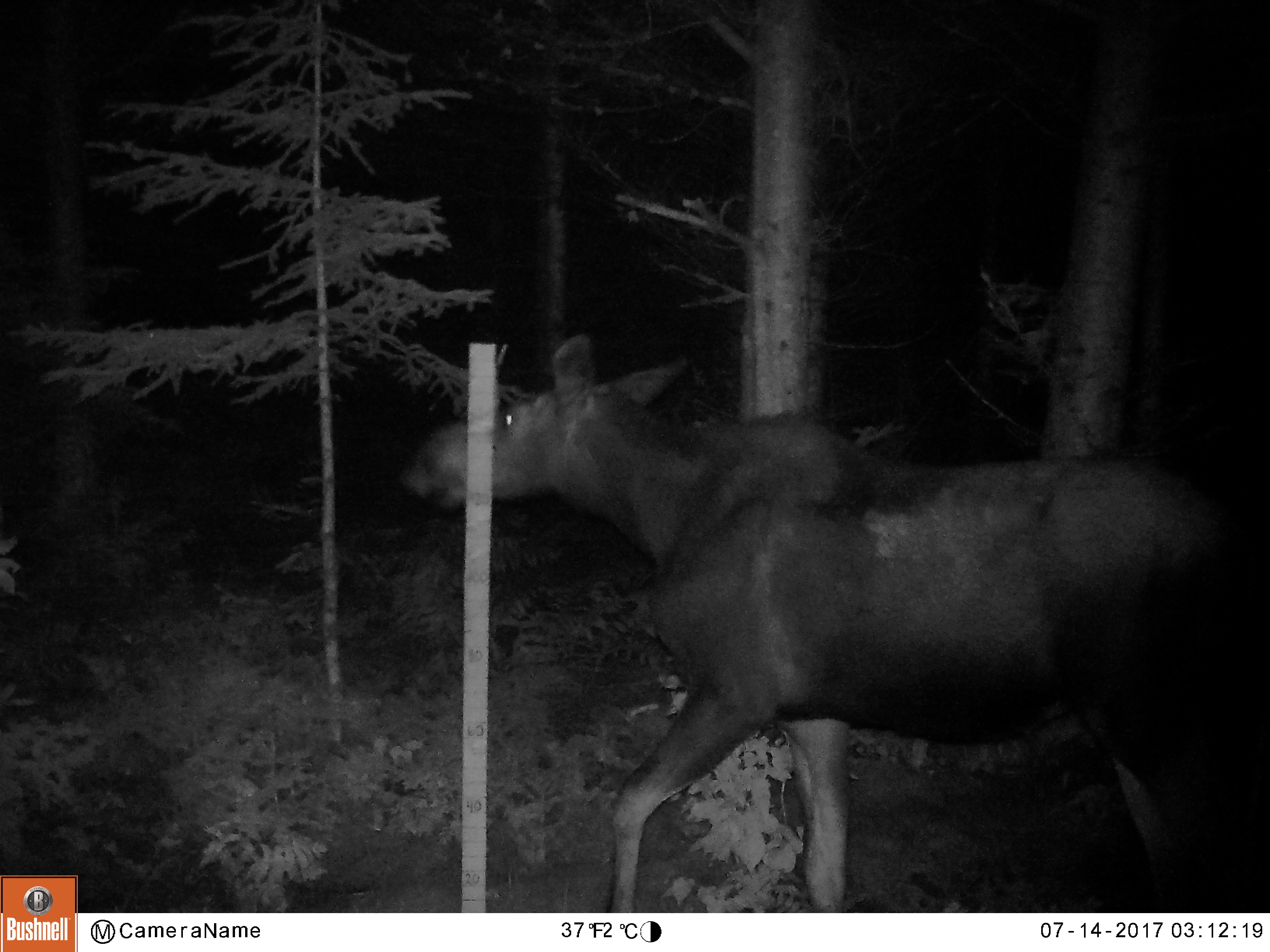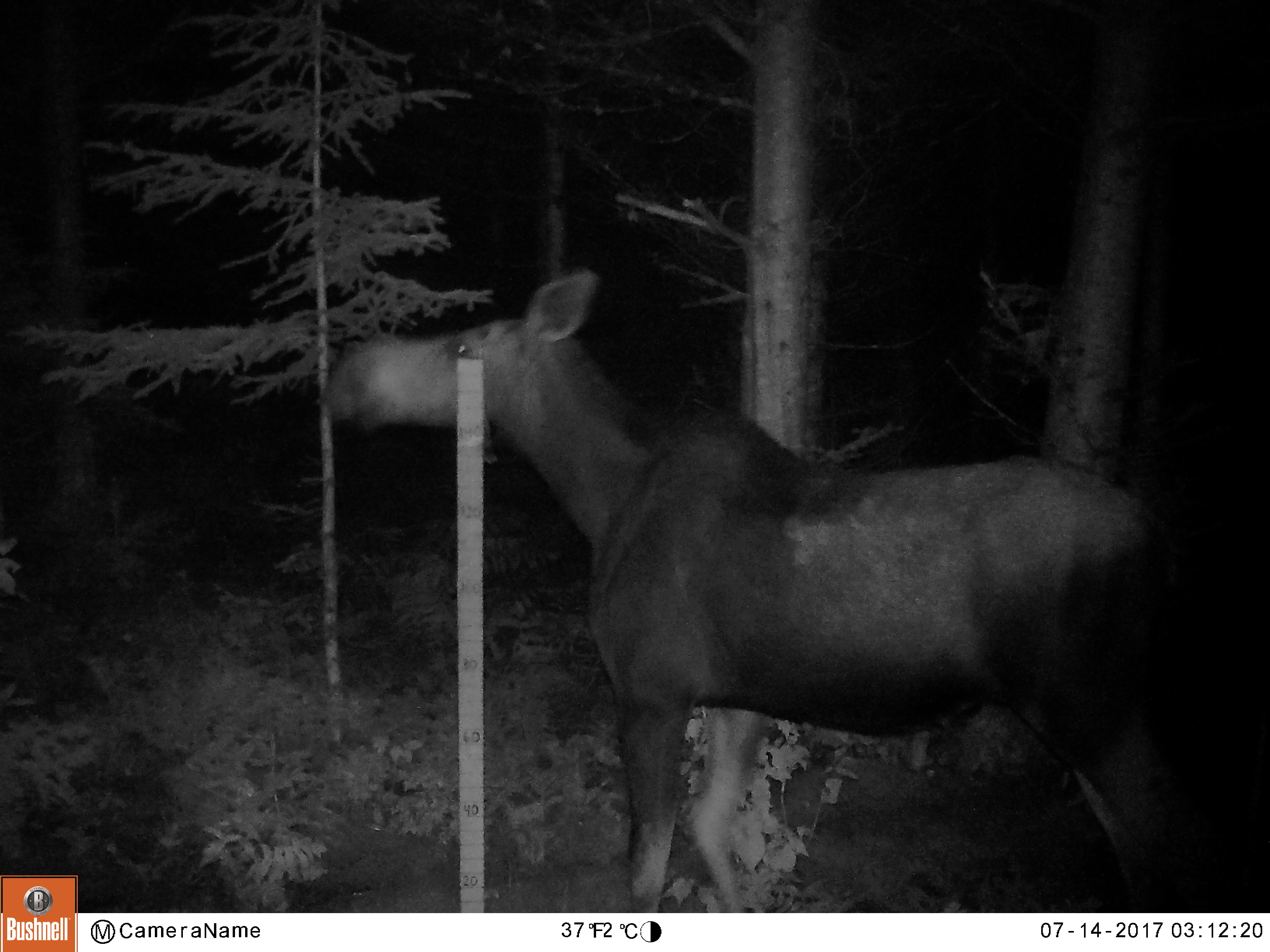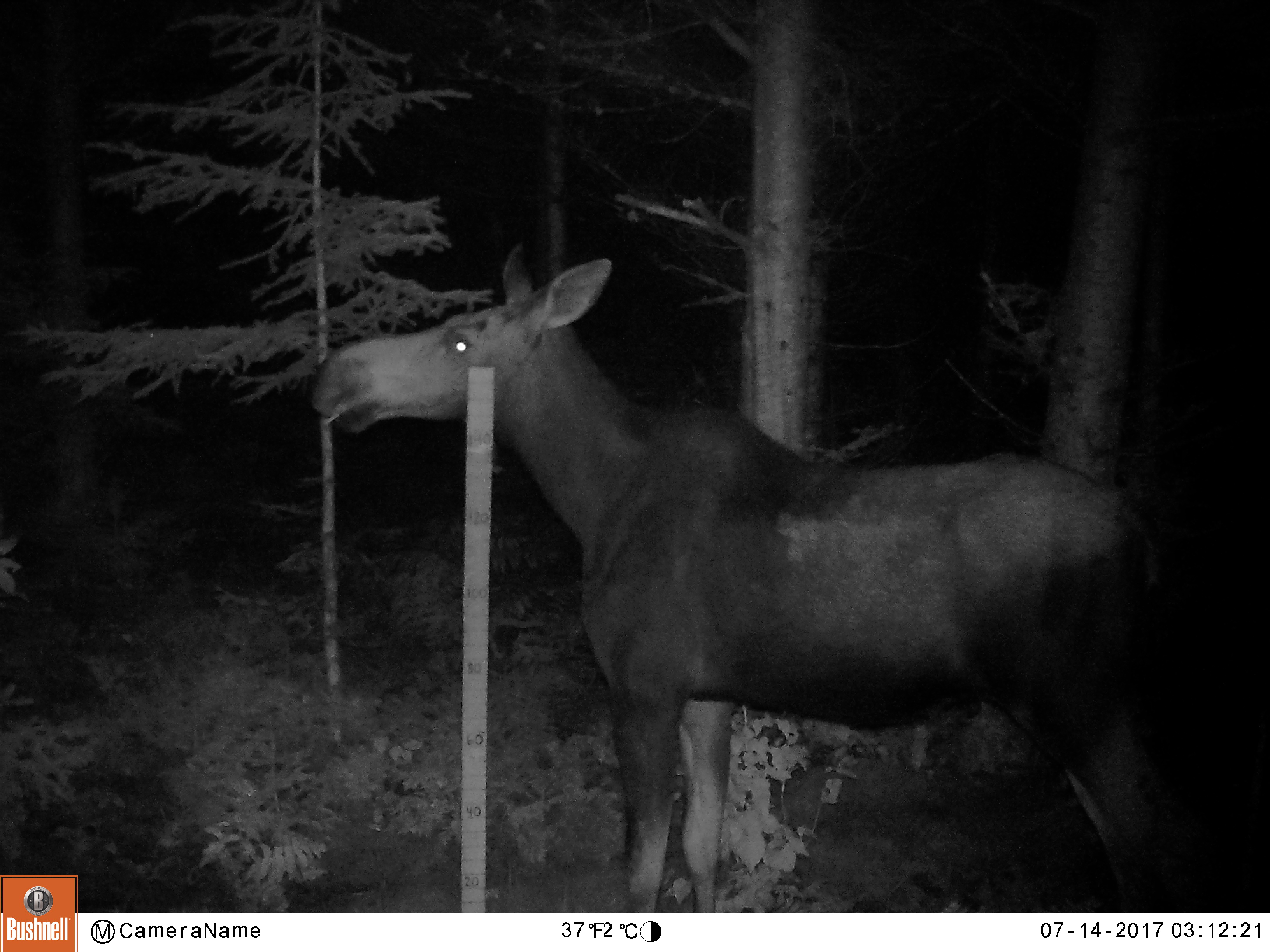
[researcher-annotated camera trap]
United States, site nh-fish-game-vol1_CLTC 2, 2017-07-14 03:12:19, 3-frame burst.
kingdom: Animalia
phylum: Chordata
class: Mammalia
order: Artiodactyla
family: Cervidae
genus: Alces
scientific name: Alces alces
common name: moose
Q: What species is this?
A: Moose (Alces alces).